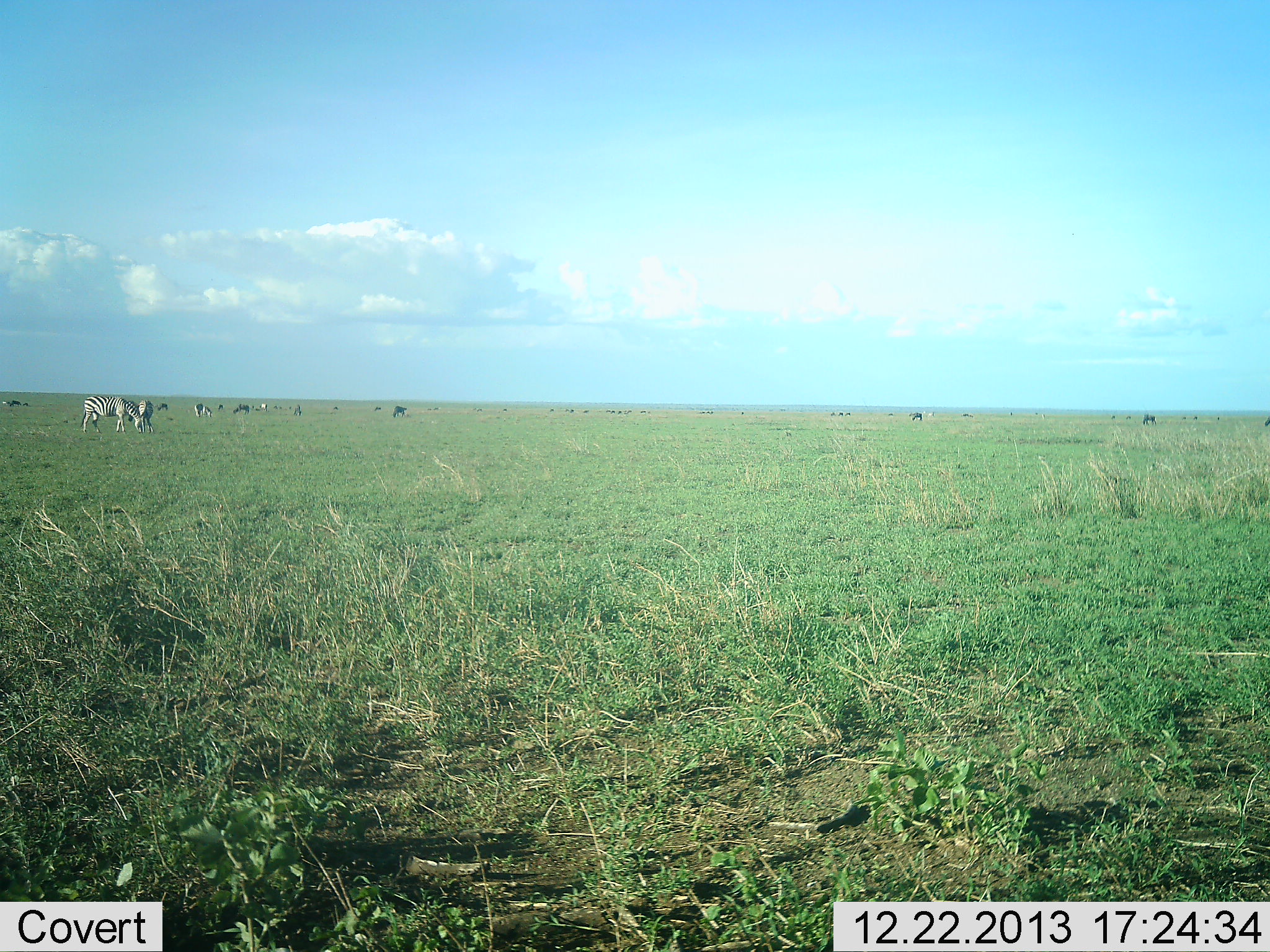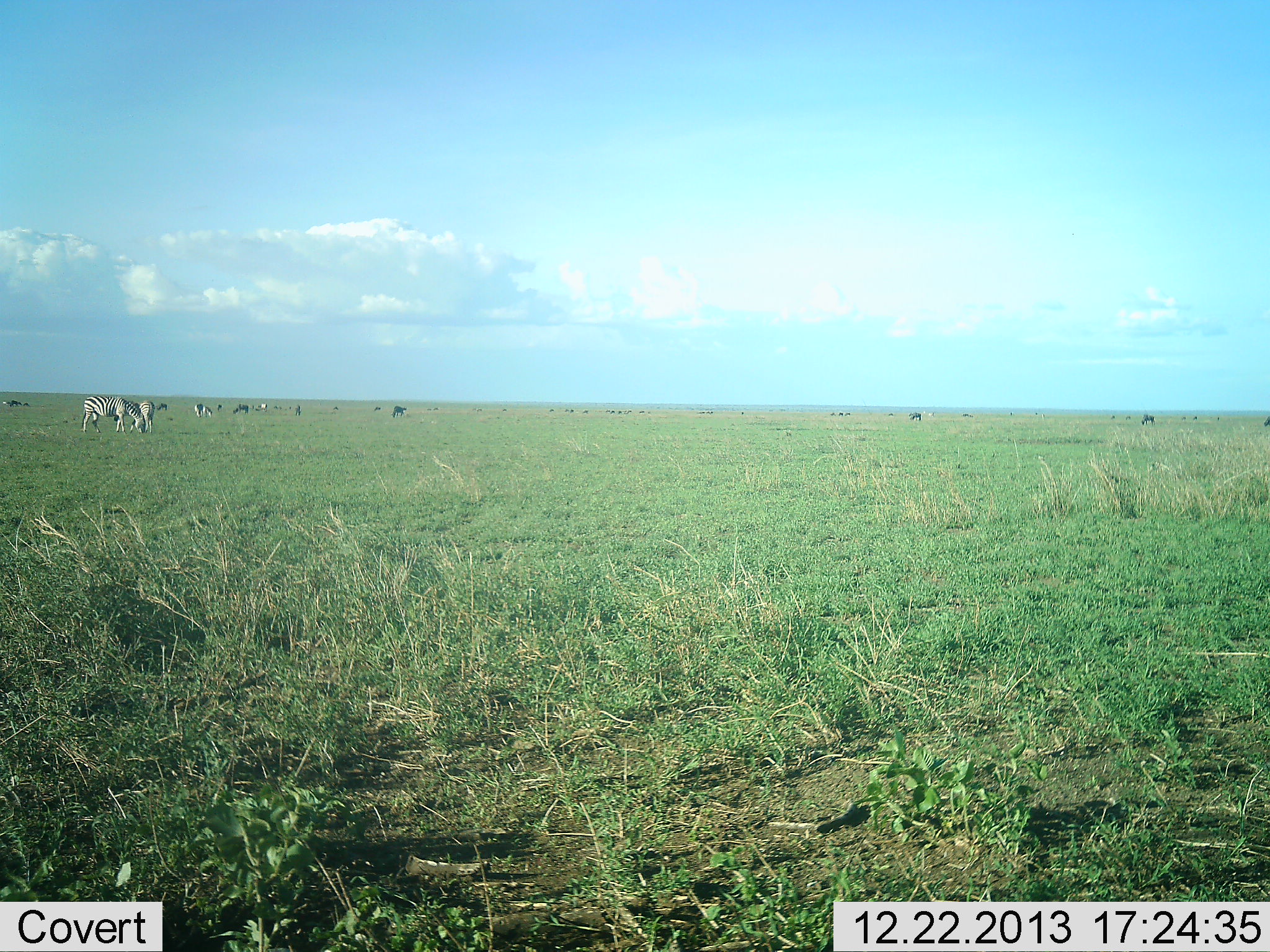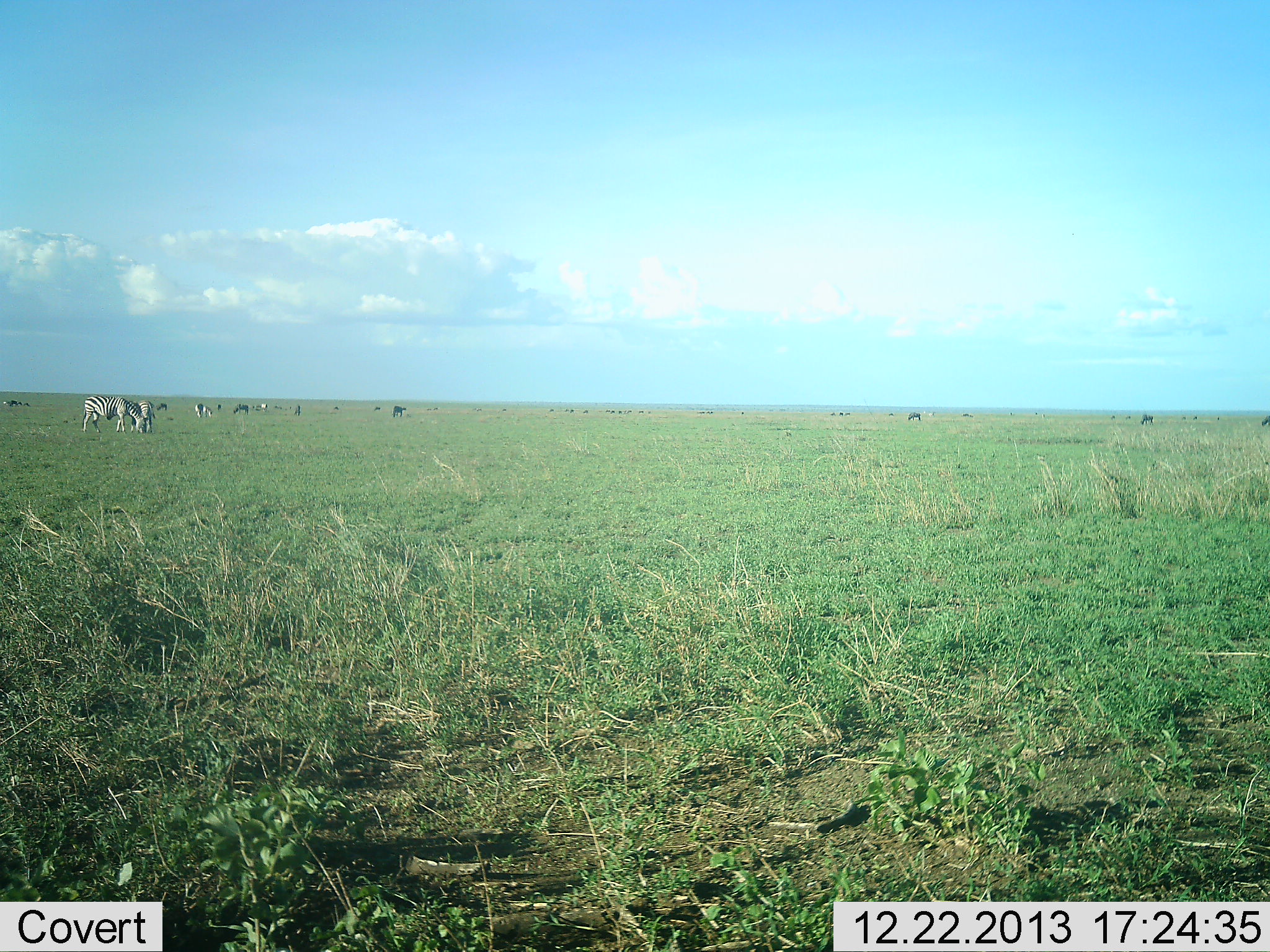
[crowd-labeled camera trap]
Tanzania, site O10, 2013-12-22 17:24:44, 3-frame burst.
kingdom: Animalia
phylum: Chordata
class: Mammalia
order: Artiodactyla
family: Bovidae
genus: Connochaetes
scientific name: Connochaetes taurinus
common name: blue wildebeest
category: wildebeest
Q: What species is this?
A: Wildebeest (blue wildebeest) (Connochaetes taurinus).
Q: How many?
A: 11-50.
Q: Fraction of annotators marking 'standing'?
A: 0%.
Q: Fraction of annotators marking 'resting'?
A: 0%.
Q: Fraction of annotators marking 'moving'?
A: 0%.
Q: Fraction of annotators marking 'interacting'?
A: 0%.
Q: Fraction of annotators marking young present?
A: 0%.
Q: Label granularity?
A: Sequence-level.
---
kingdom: Animalia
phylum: Chordata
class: Mammalia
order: Perissodactyla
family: Equidae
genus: Equus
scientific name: Equus quagga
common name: plains zebra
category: zebra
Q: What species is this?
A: Zebra (plains zebra) (Equus quagga).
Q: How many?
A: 4.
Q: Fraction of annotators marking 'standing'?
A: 25%.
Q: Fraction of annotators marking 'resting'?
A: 0%.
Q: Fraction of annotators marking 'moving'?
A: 0%.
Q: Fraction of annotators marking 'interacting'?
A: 5%.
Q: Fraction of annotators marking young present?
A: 0%.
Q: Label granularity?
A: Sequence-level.